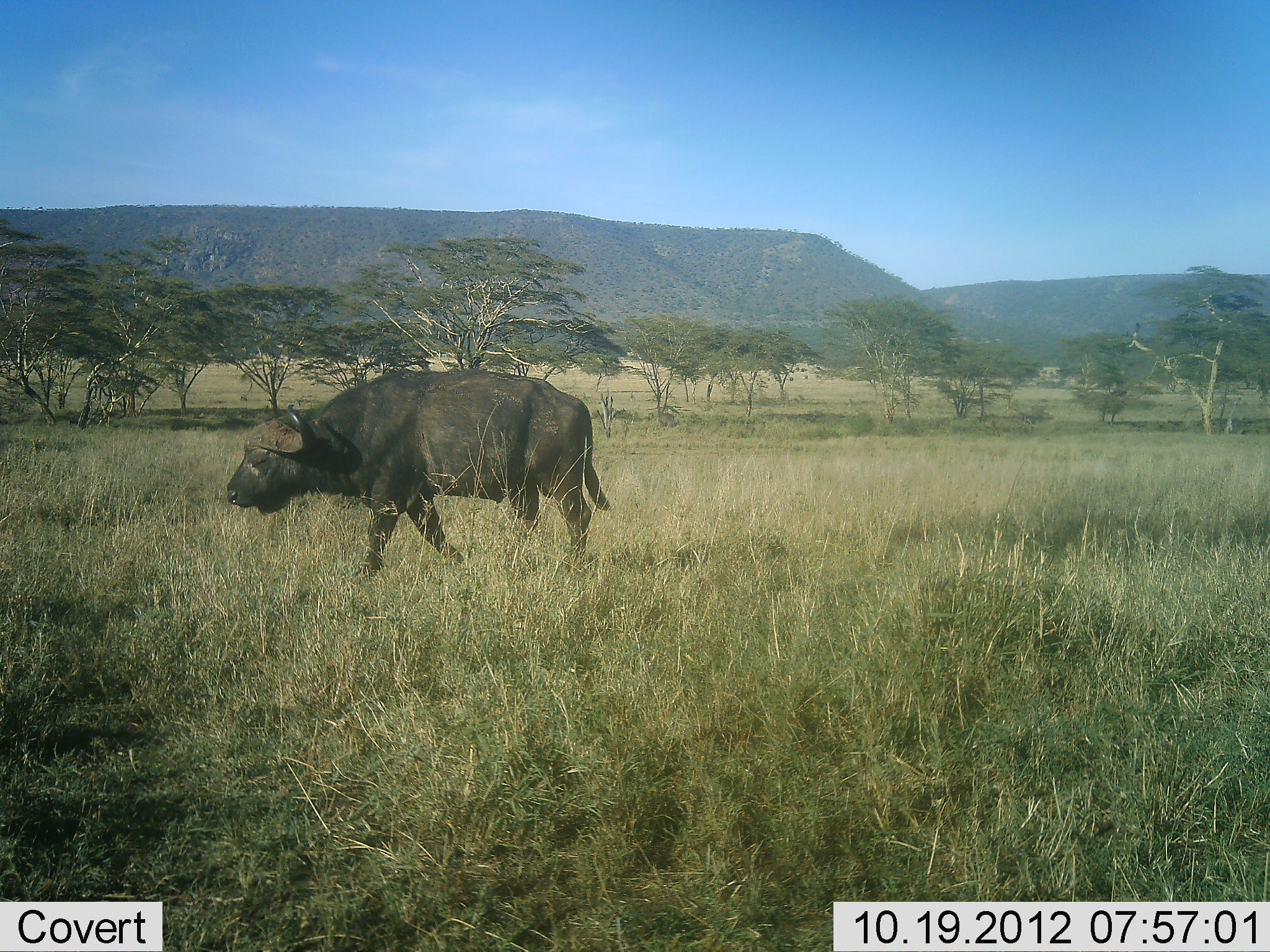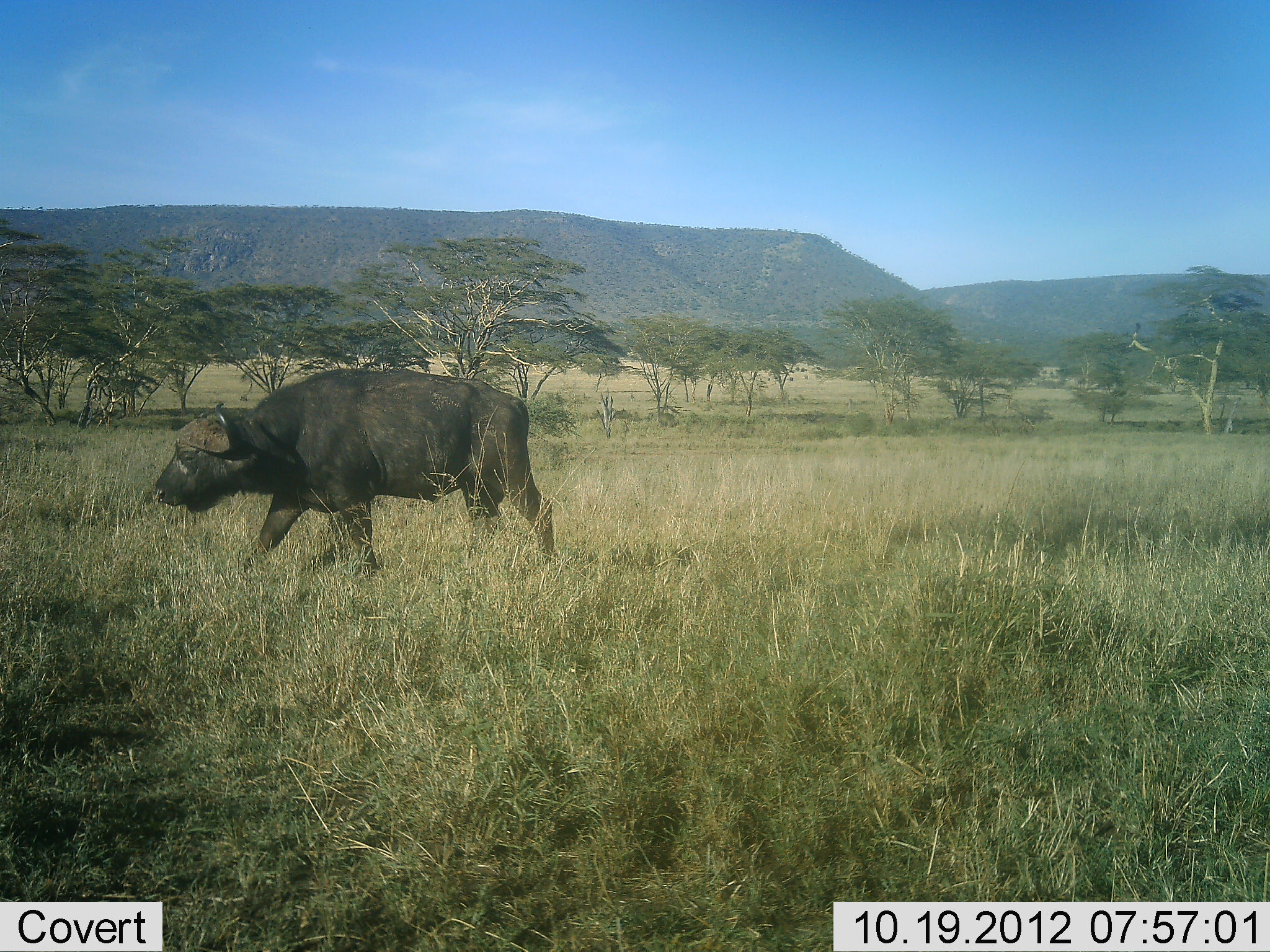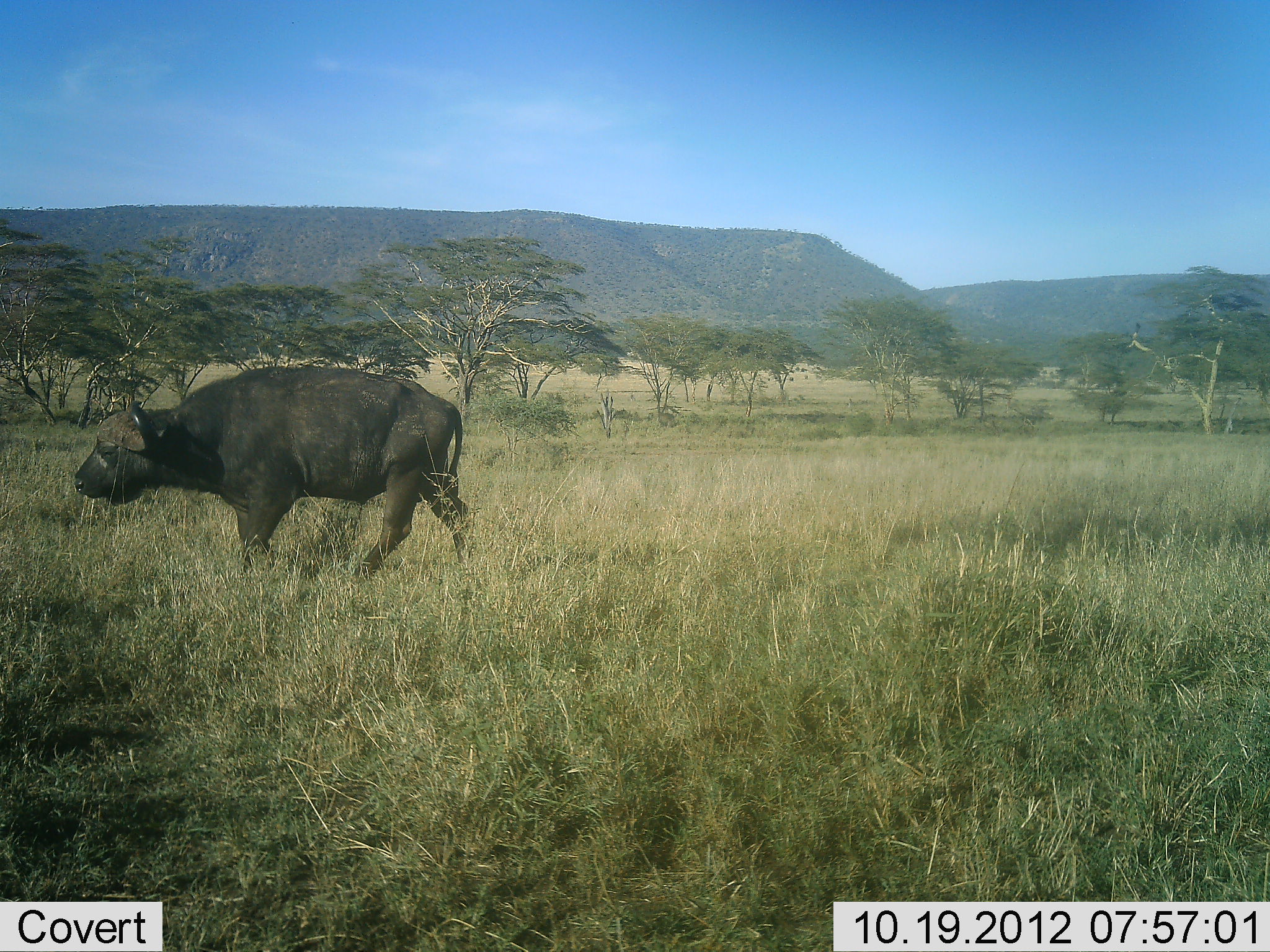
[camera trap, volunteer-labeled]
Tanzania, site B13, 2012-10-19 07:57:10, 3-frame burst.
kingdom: Animalia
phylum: Chordata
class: Mammalia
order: Artiodactyla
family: Bovidae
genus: Syncerus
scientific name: Syncerus caffer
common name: cape buffalo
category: buffalo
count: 1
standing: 0%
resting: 0%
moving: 100%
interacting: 0%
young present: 0%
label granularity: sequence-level